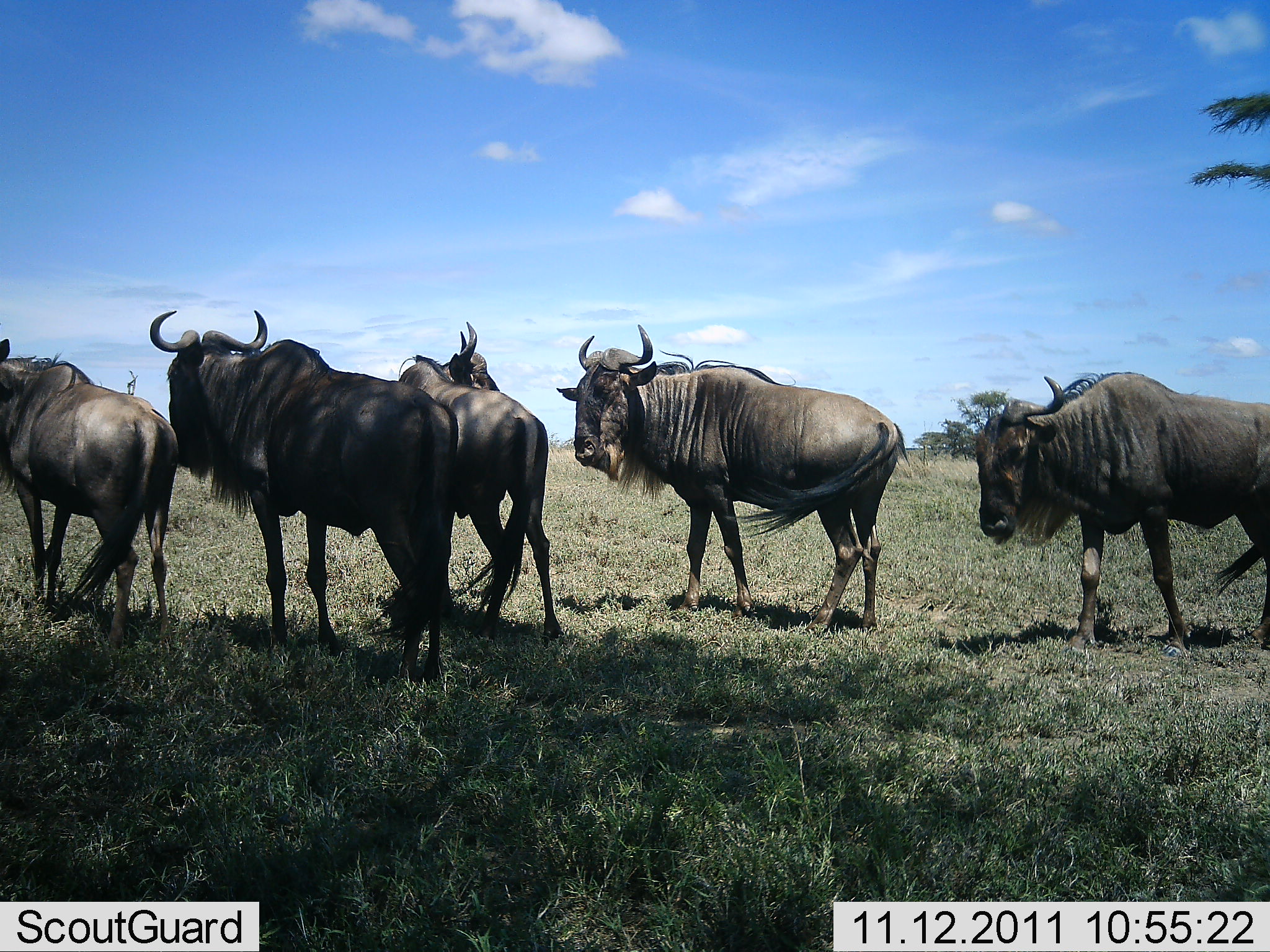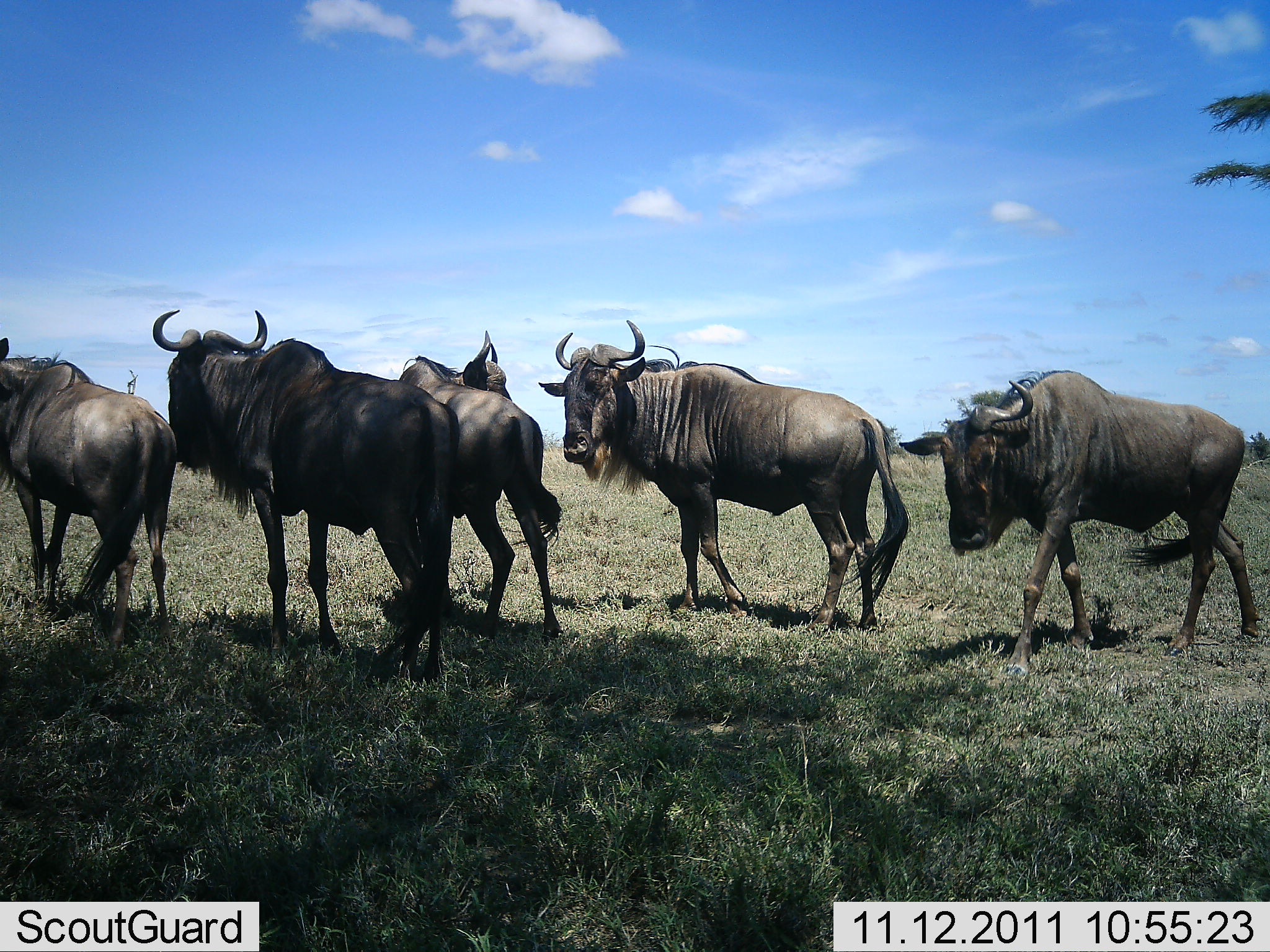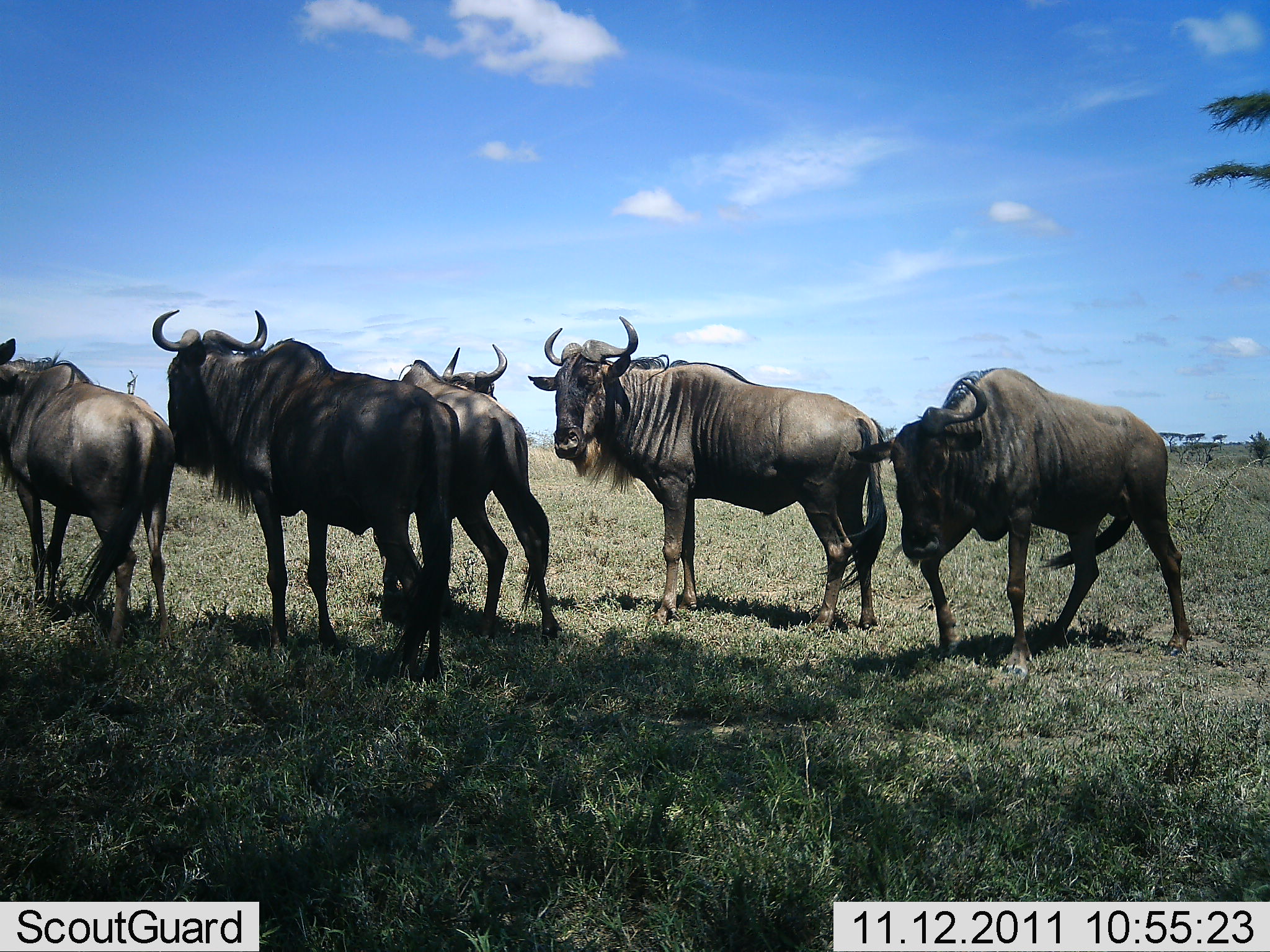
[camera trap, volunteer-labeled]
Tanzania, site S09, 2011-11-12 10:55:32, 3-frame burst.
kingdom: Animalia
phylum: Chordata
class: Mammalia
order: Artiodactyla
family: Bovidae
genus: Connochaetes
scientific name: Connochaetes taurinus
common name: blue wildebeest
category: wildebeest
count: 5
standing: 77%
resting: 8%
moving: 54%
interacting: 8%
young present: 0%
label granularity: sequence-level